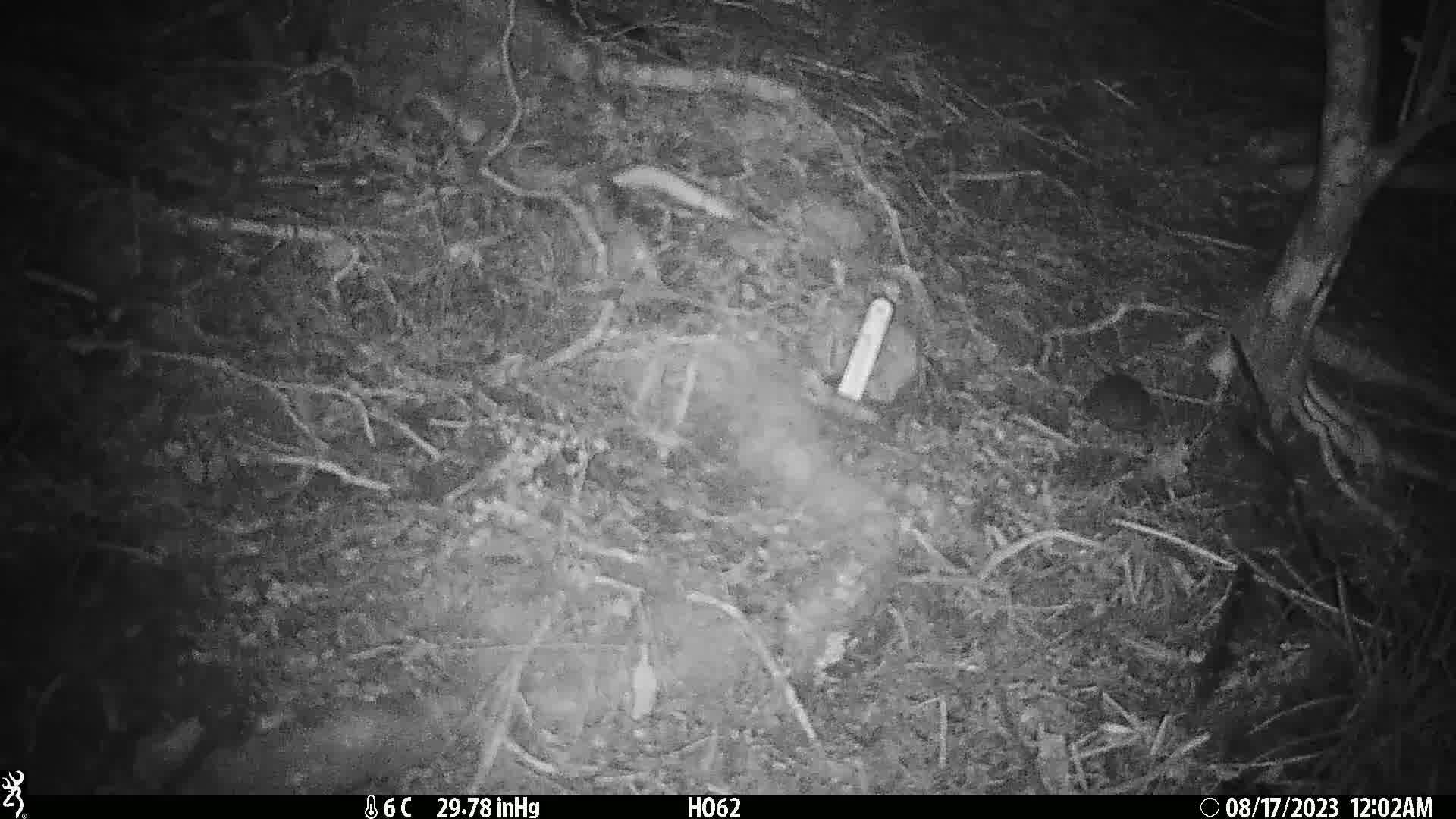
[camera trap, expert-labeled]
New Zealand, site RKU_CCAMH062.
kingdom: Animalia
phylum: Chordata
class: Mammalia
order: Rodentia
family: Muridae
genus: Rattus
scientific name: Rattus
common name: rat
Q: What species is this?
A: Rat (Rattus).